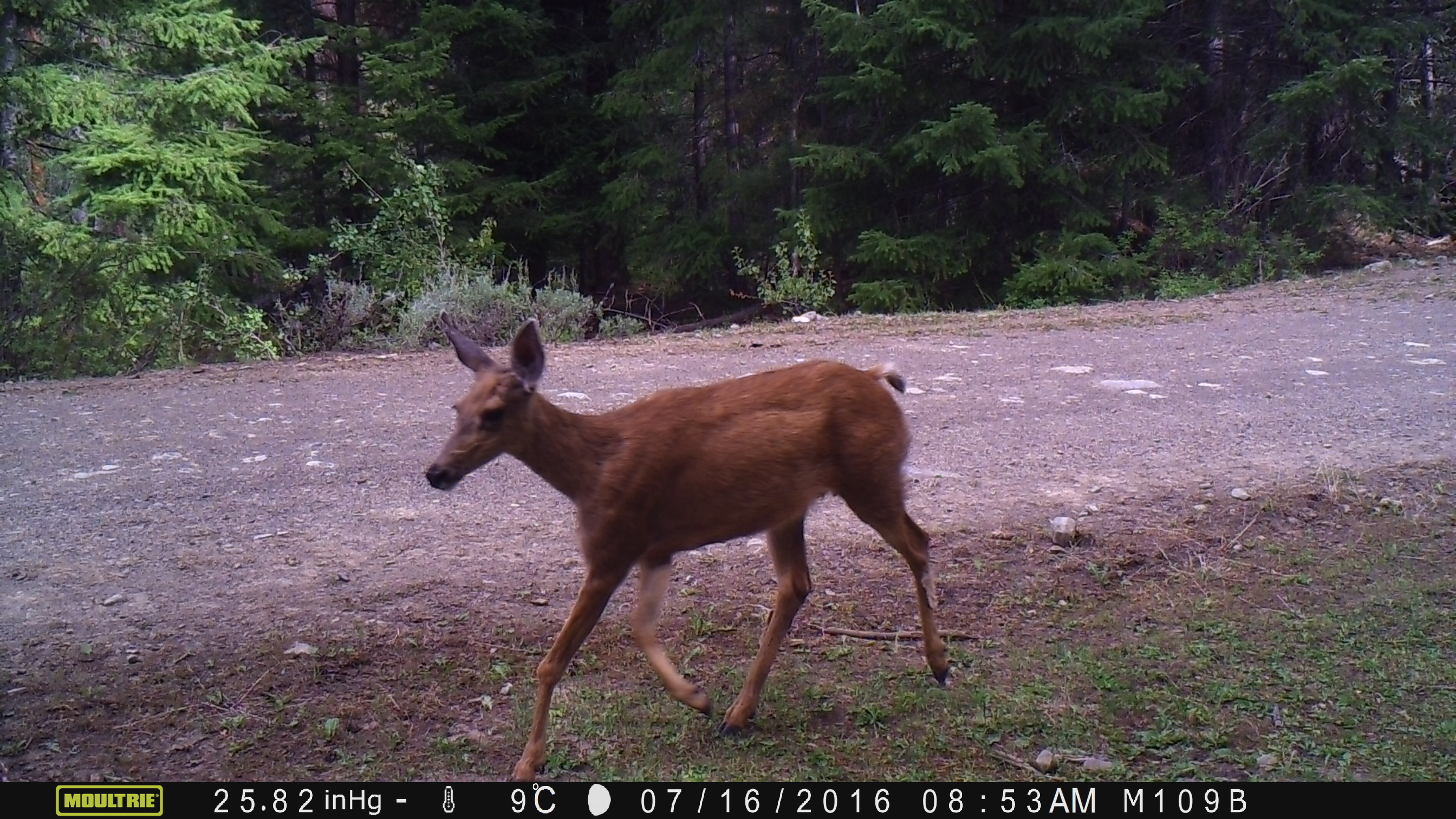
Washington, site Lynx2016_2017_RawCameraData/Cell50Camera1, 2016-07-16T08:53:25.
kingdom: Animalia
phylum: Chordata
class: Mammalia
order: Artiodactyla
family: Cervidae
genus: Odocoileus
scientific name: Odocoileus hemionus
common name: mule deer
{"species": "Odocoileus hemionus (mule deer)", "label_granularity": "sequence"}